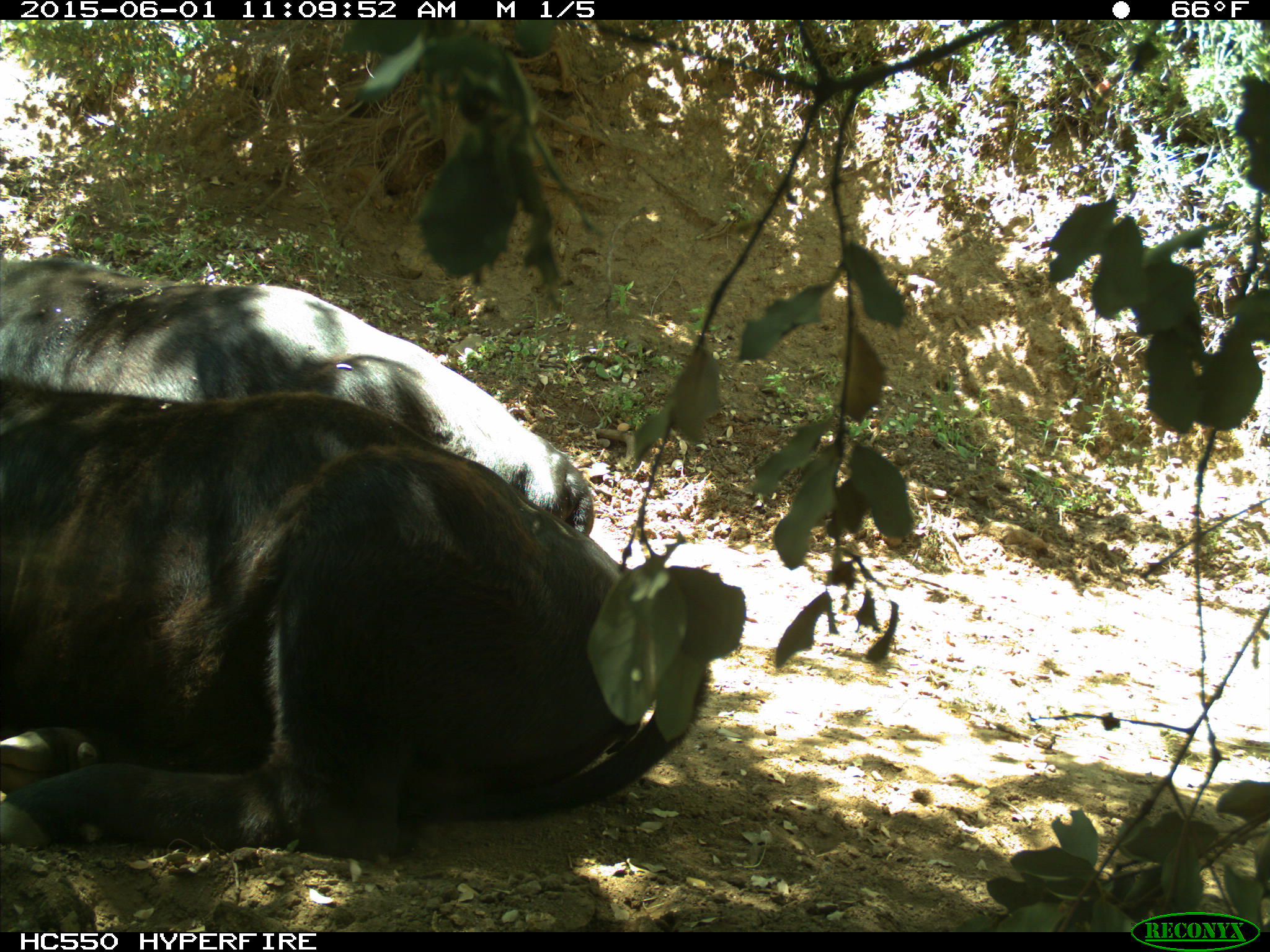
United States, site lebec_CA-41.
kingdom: Animalia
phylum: Chordata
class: Mammalia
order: Artiodactyla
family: Bovidae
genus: Bos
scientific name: Bos taurus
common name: domestic cow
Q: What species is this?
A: Bos taurus (domestic cow).